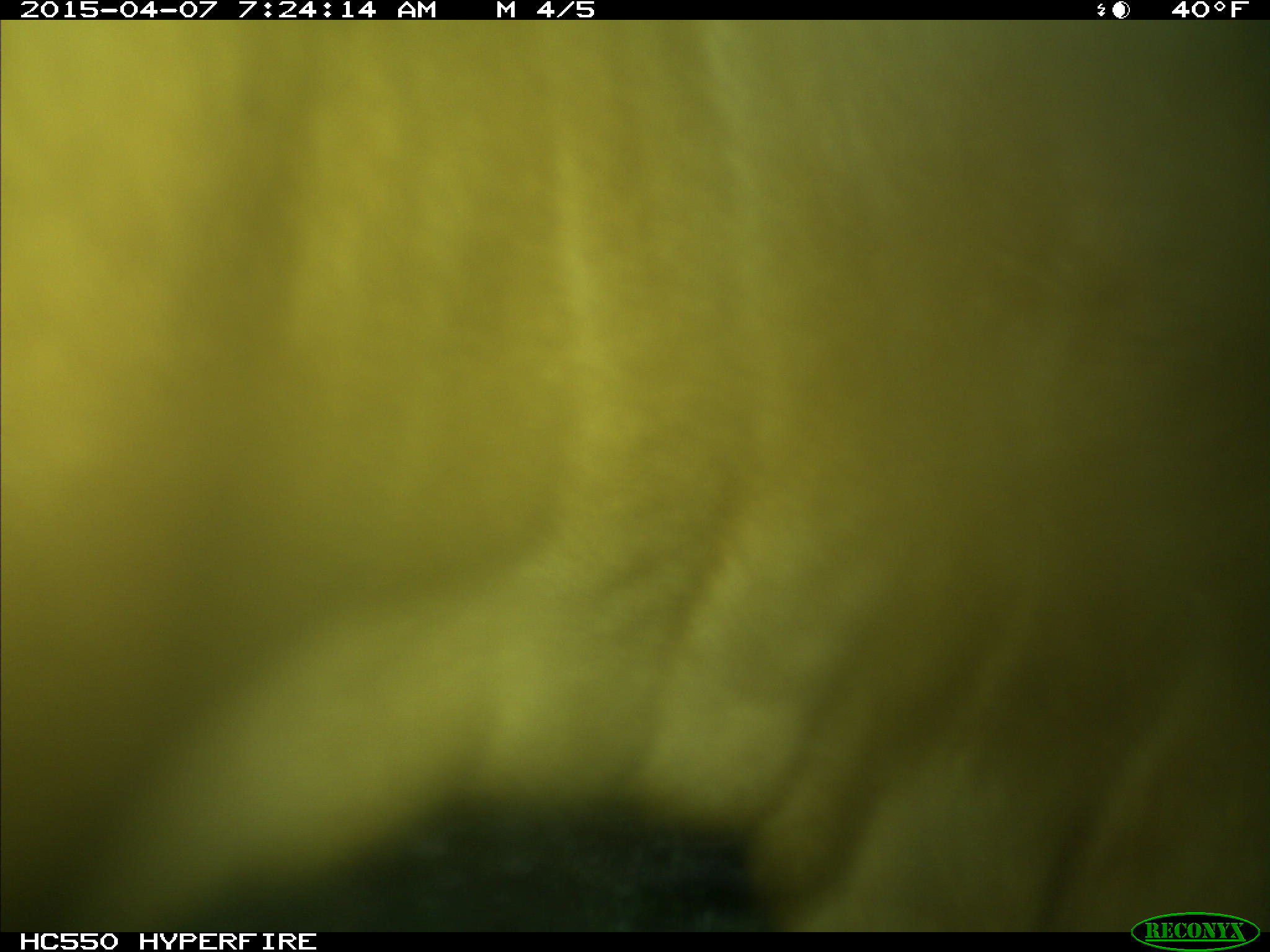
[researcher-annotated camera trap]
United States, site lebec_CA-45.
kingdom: Animalia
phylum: Chordata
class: Mammalia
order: Artiodactyla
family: Bovidae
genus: Bos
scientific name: Bos taurus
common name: domestic cow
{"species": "Bos taurus (domestic cow)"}